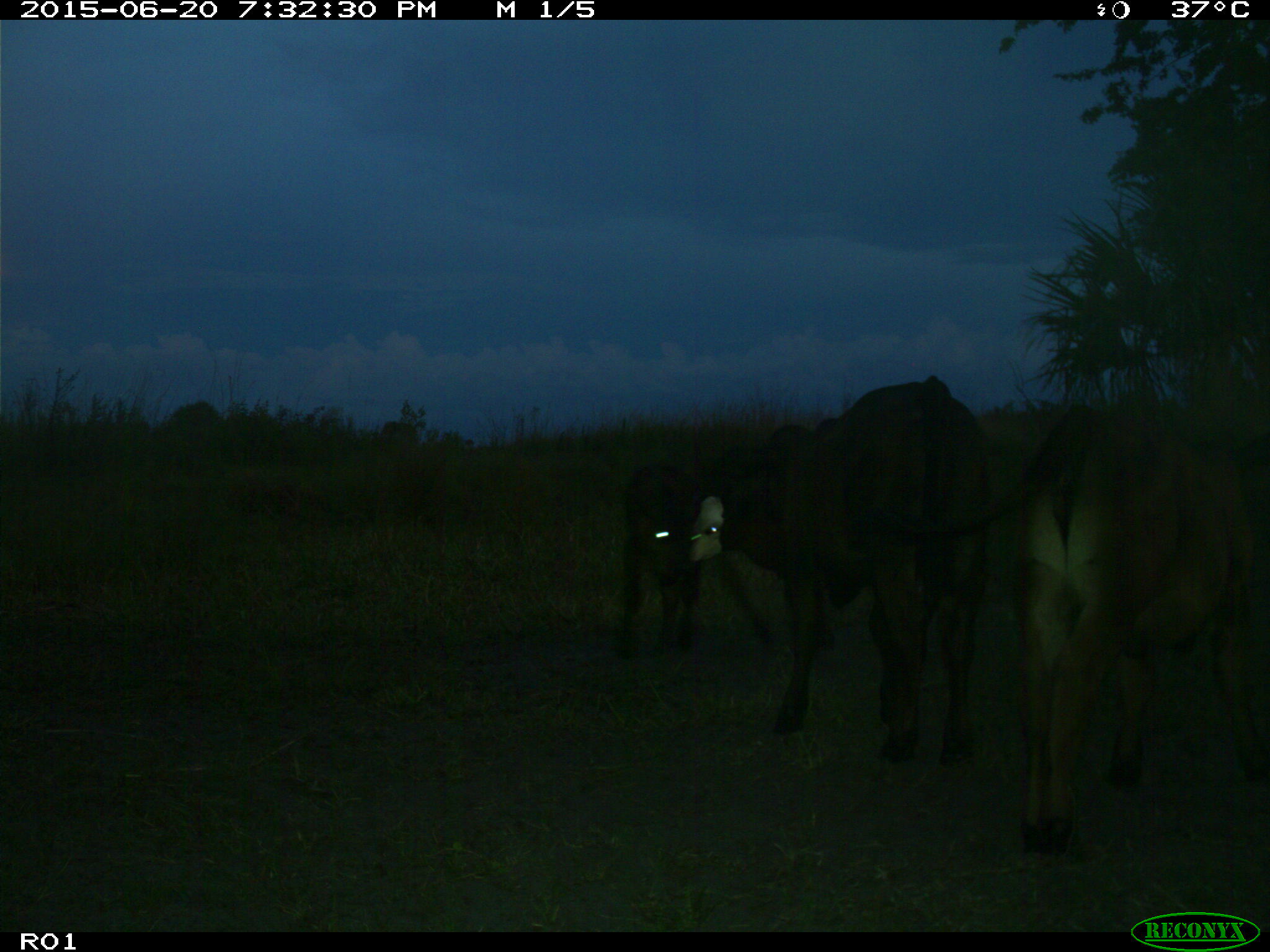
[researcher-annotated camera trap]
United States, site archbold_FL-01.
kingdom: Animalia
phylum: Chordata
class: Mammalia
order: Artiodactyla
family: Bovidae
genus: Bos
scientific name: Bos taurus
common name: domestic cow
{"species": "Bos taurus (domestic cow)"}